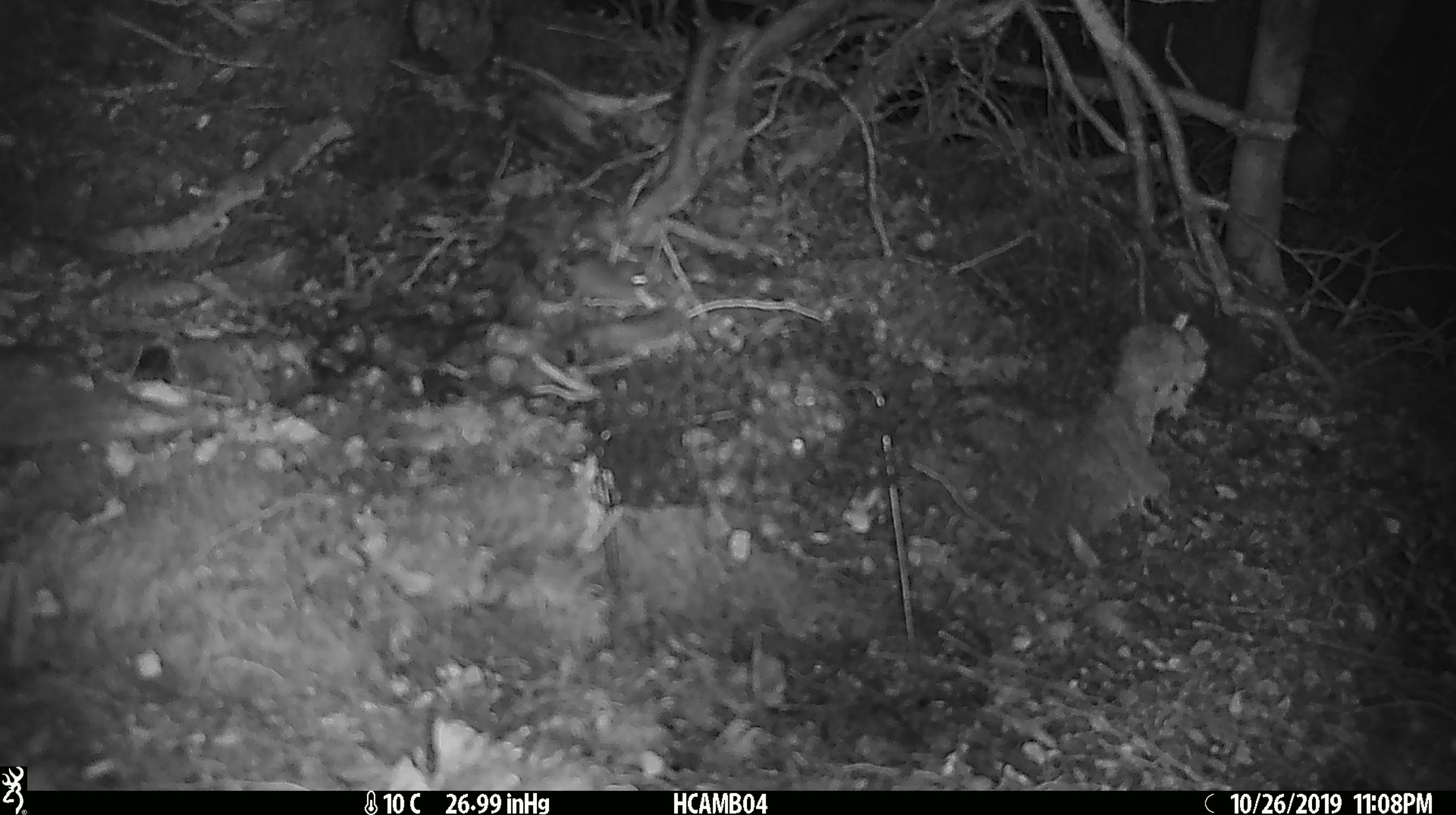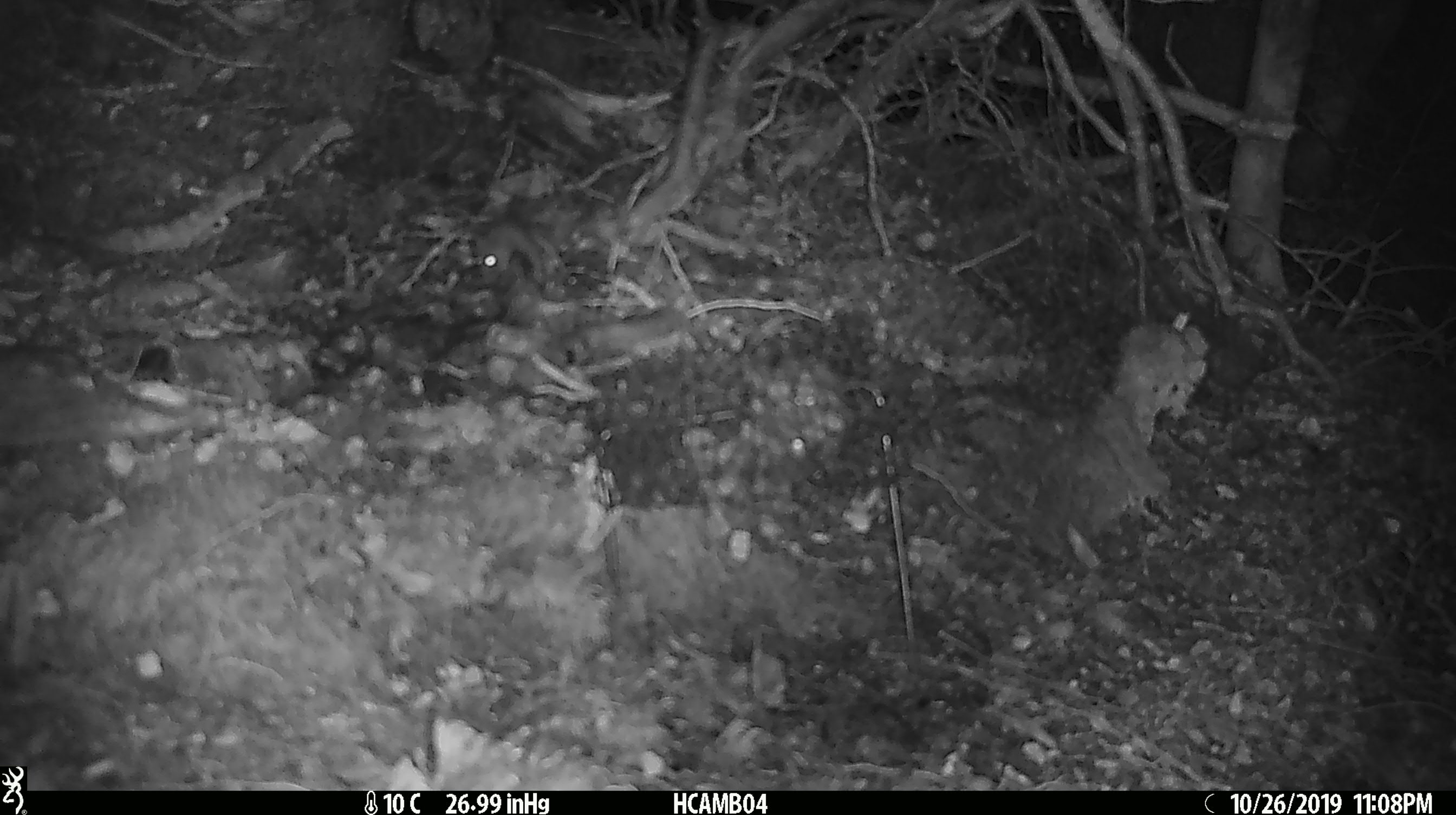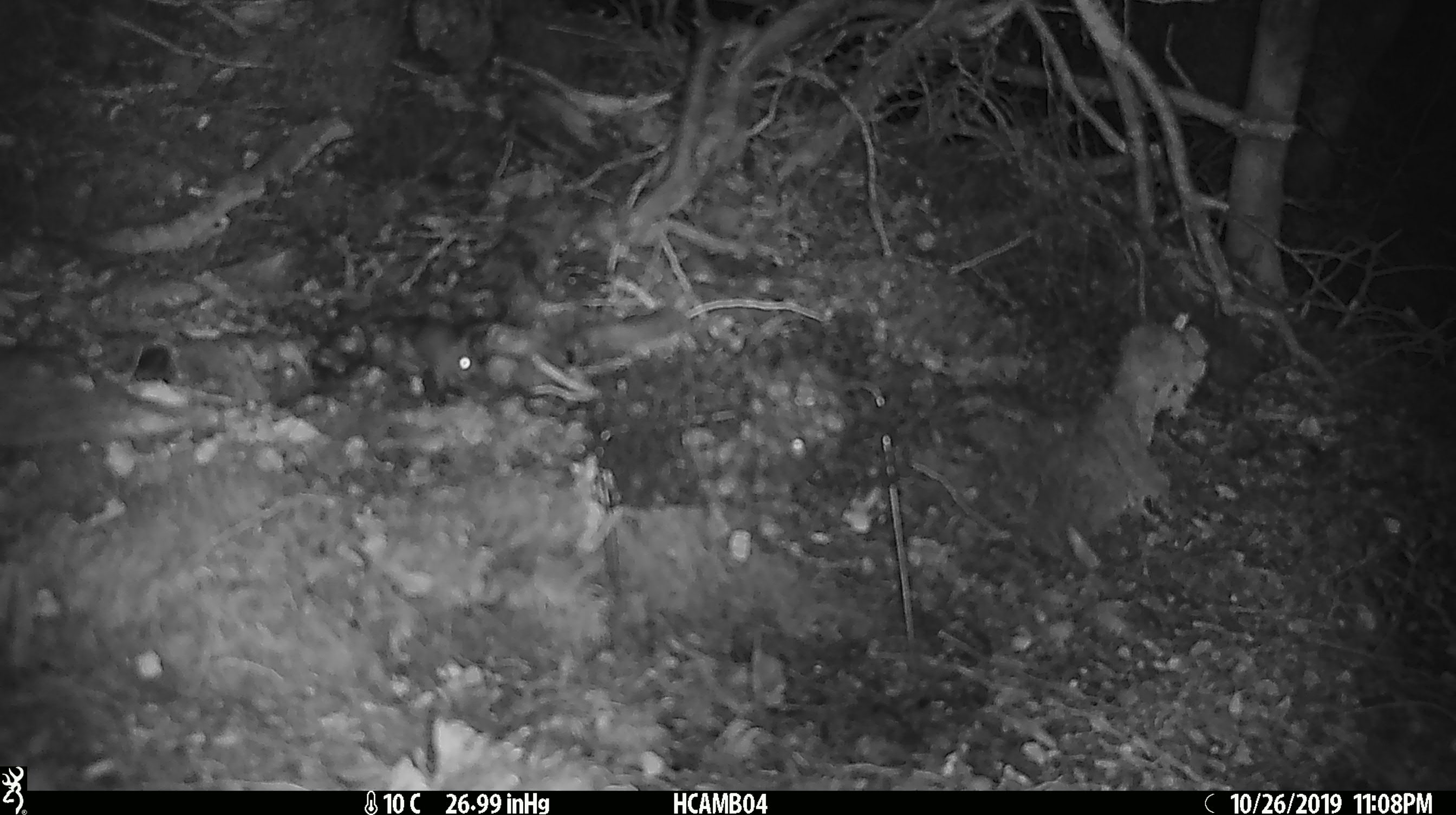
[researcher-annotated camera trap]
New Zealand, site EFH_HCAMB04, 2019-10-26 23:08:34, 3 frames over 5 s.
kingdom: Animalia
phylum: Chordata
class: Mammalia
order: Rodentia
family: Muridae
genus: Mus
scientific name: Mus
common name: mouse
Mouse (Mus).